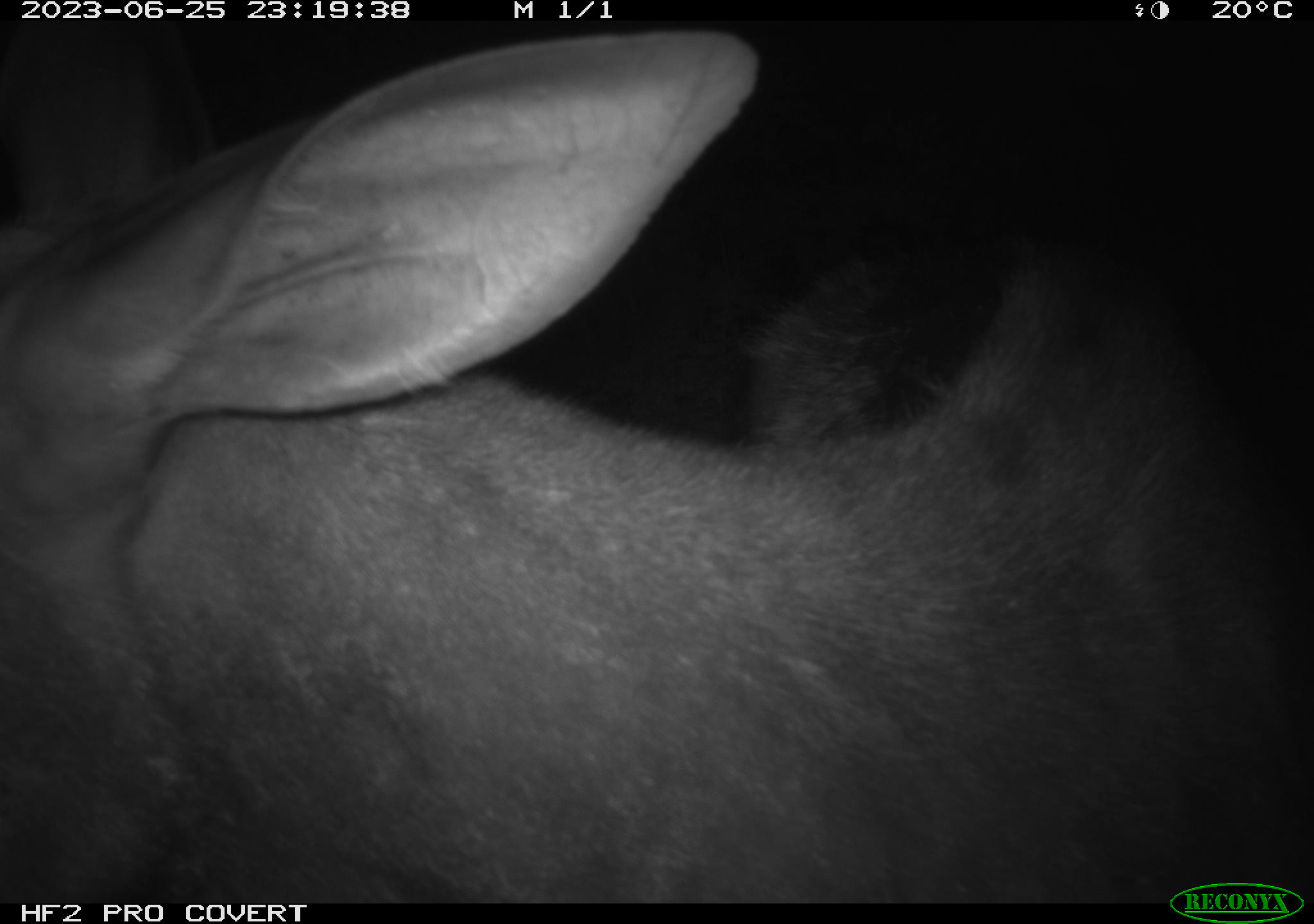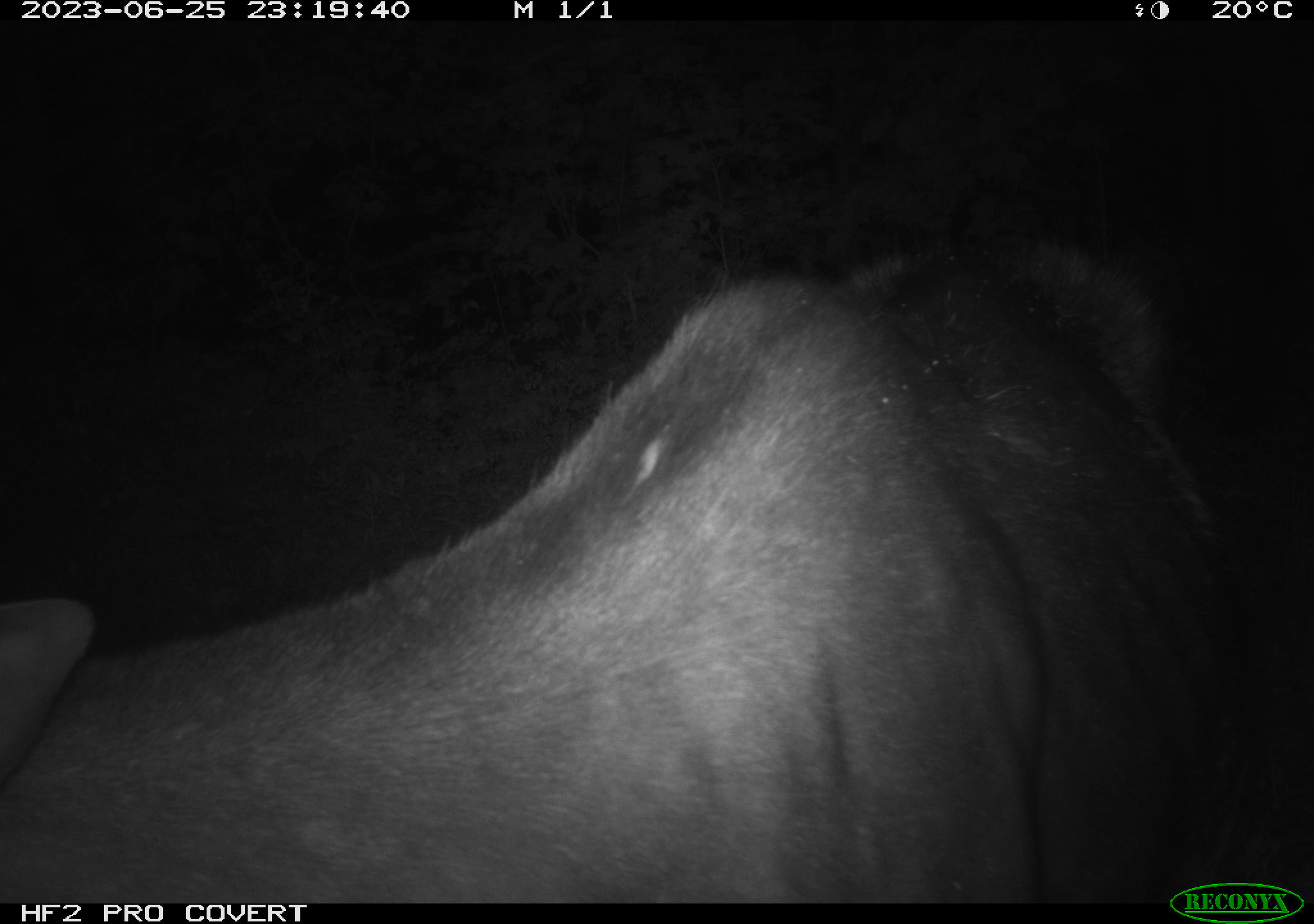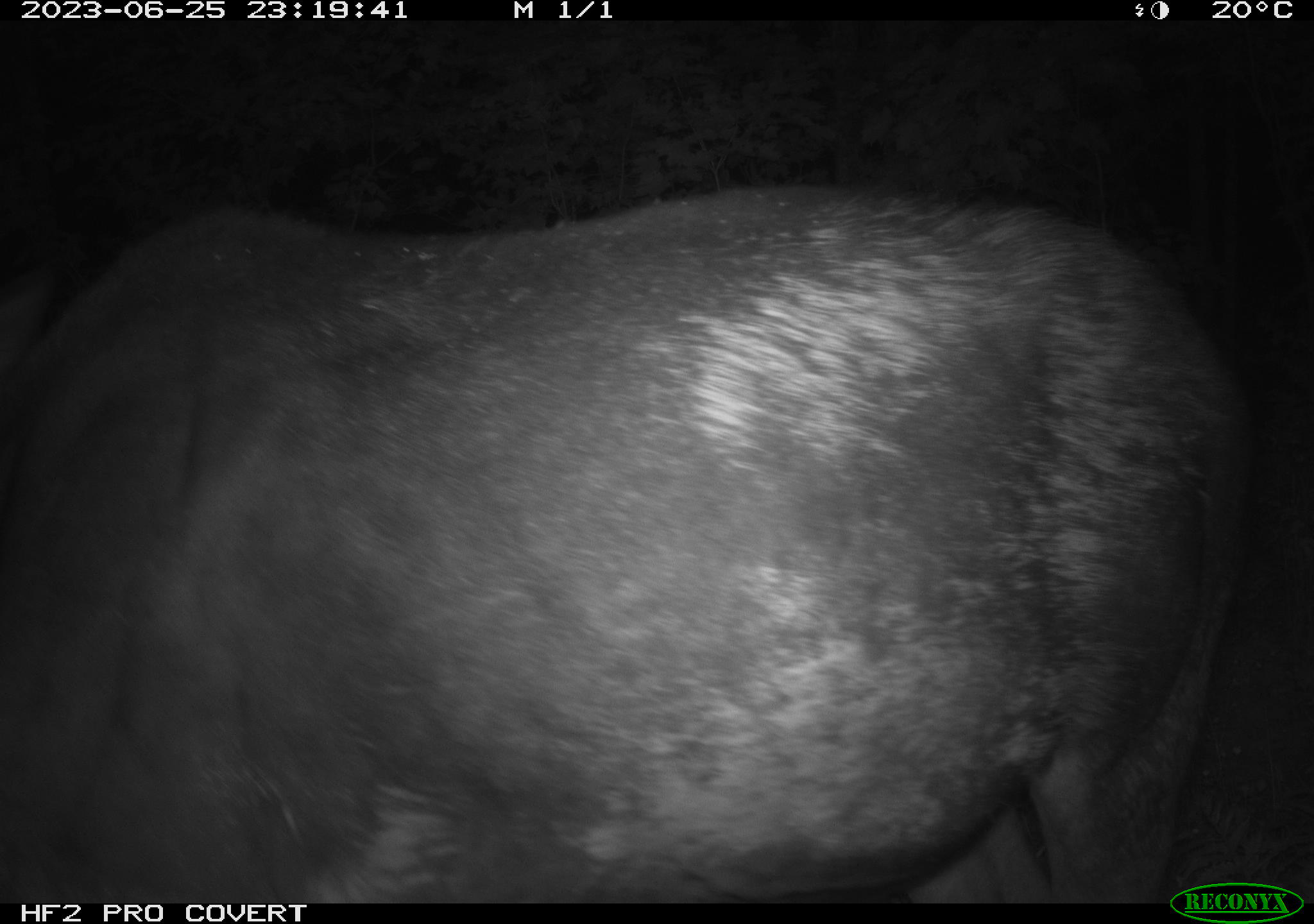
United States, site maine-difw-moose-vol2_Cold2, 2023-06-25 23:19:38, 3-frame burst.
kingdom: Animalia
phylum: Chordata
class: Mammalia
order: Artiodactyla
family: Cervidae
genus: Alces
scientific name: Alces alces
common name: moose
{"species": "moose (Alces alces)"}